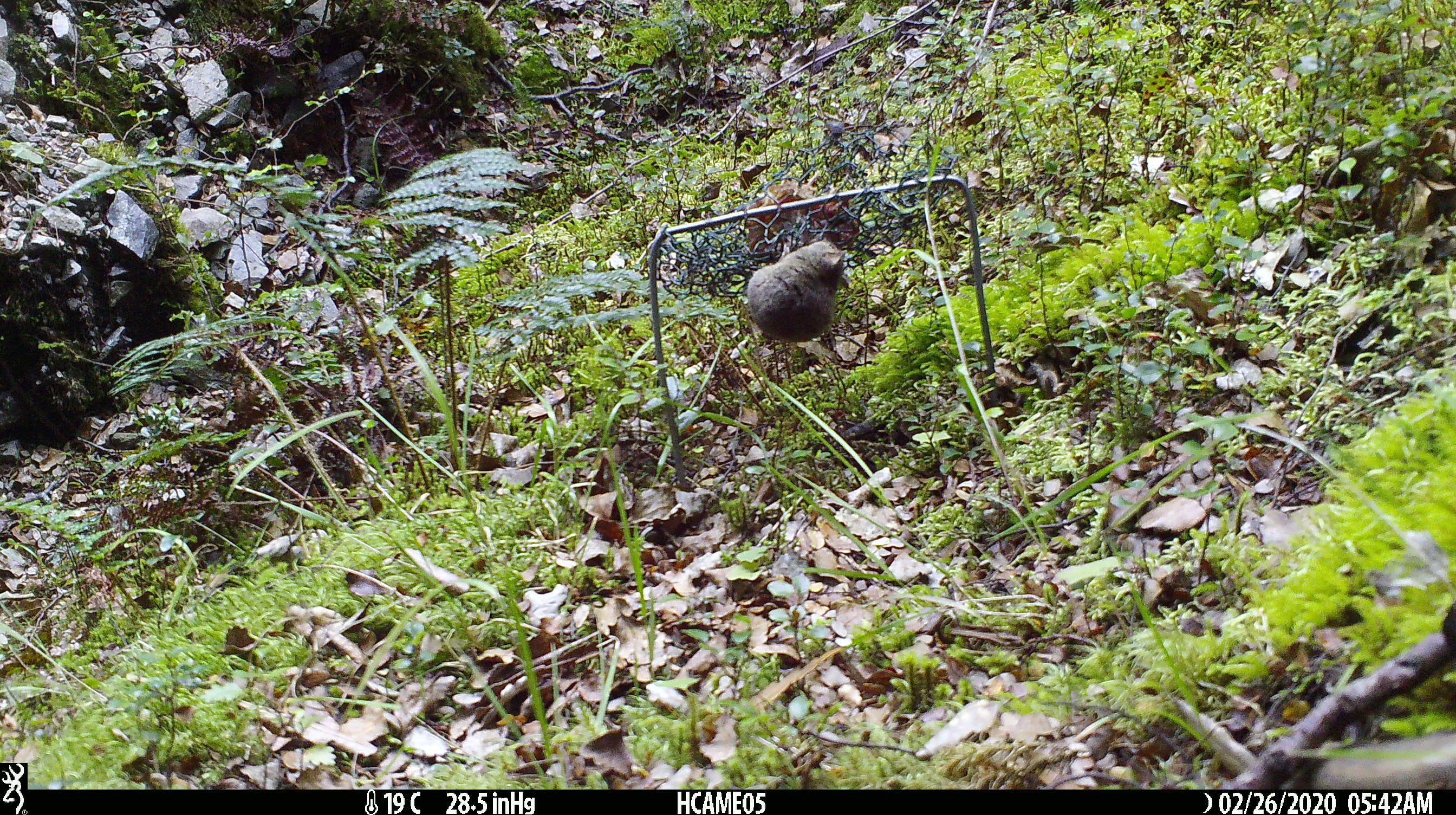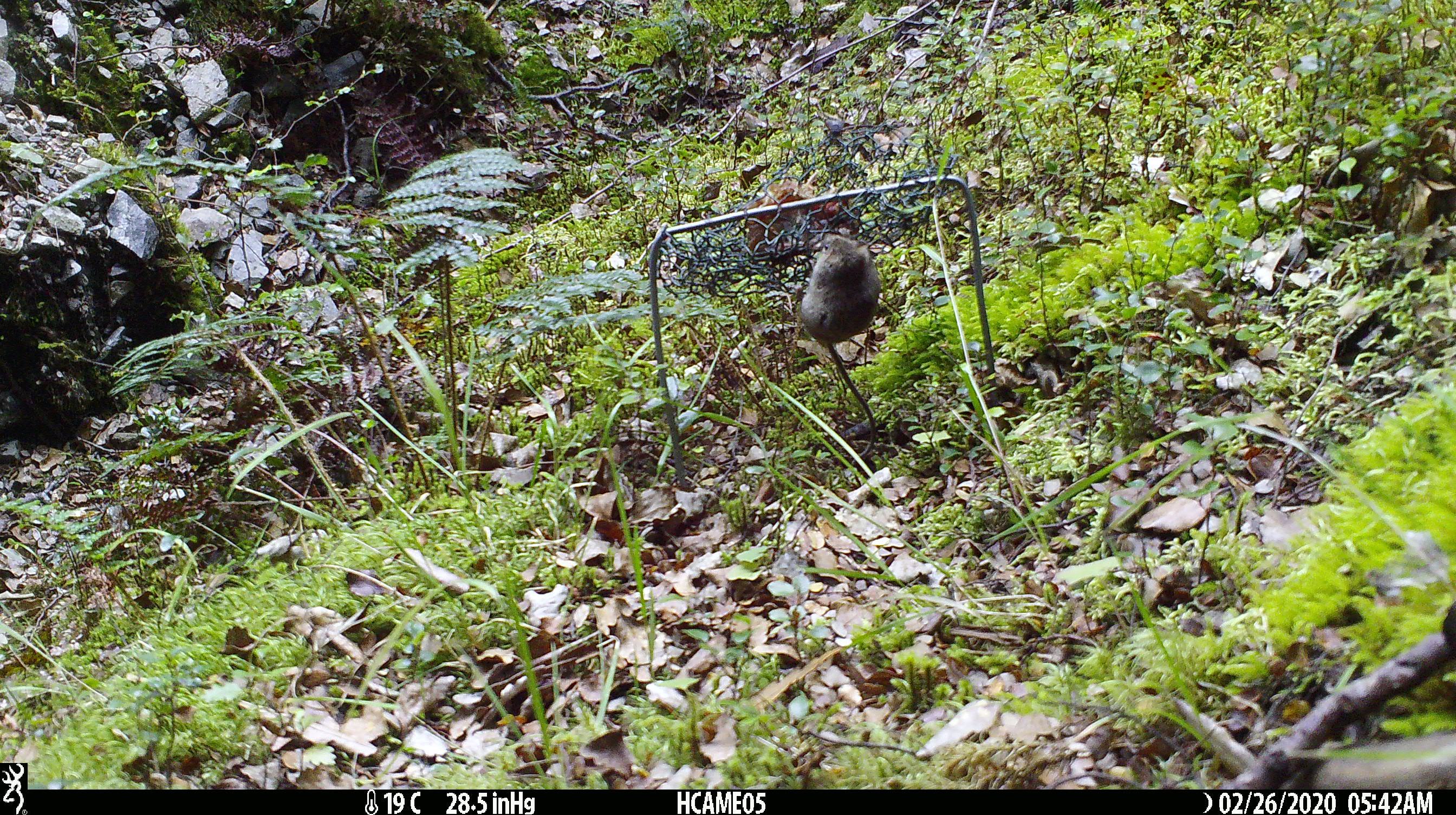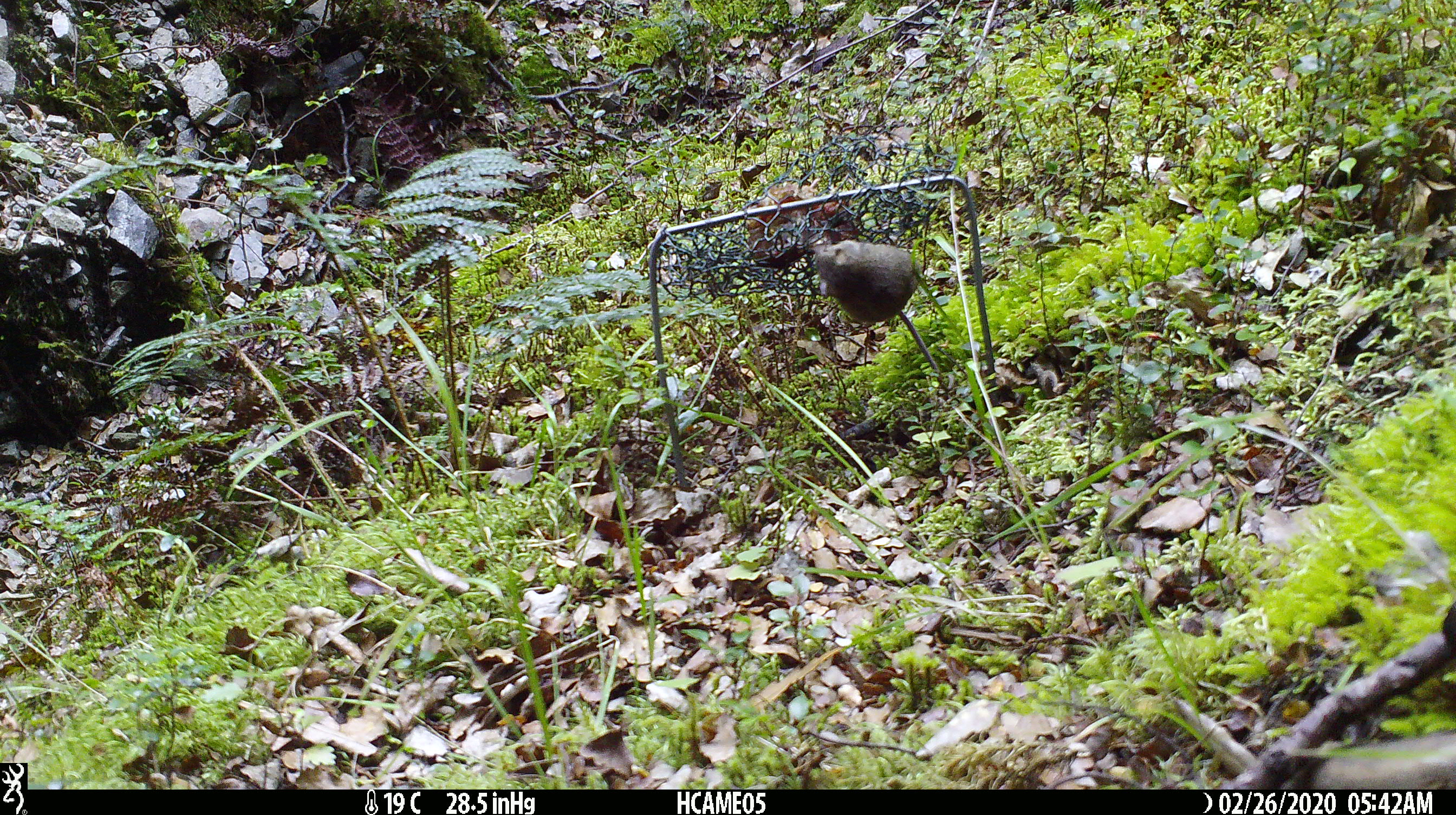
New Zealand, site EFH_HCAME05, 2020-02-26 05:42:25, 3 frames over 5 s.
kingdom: Animalia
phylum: Chordata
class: Mammalia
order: Rodentia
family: Muridae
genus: Mus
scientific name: Mus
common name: mouse